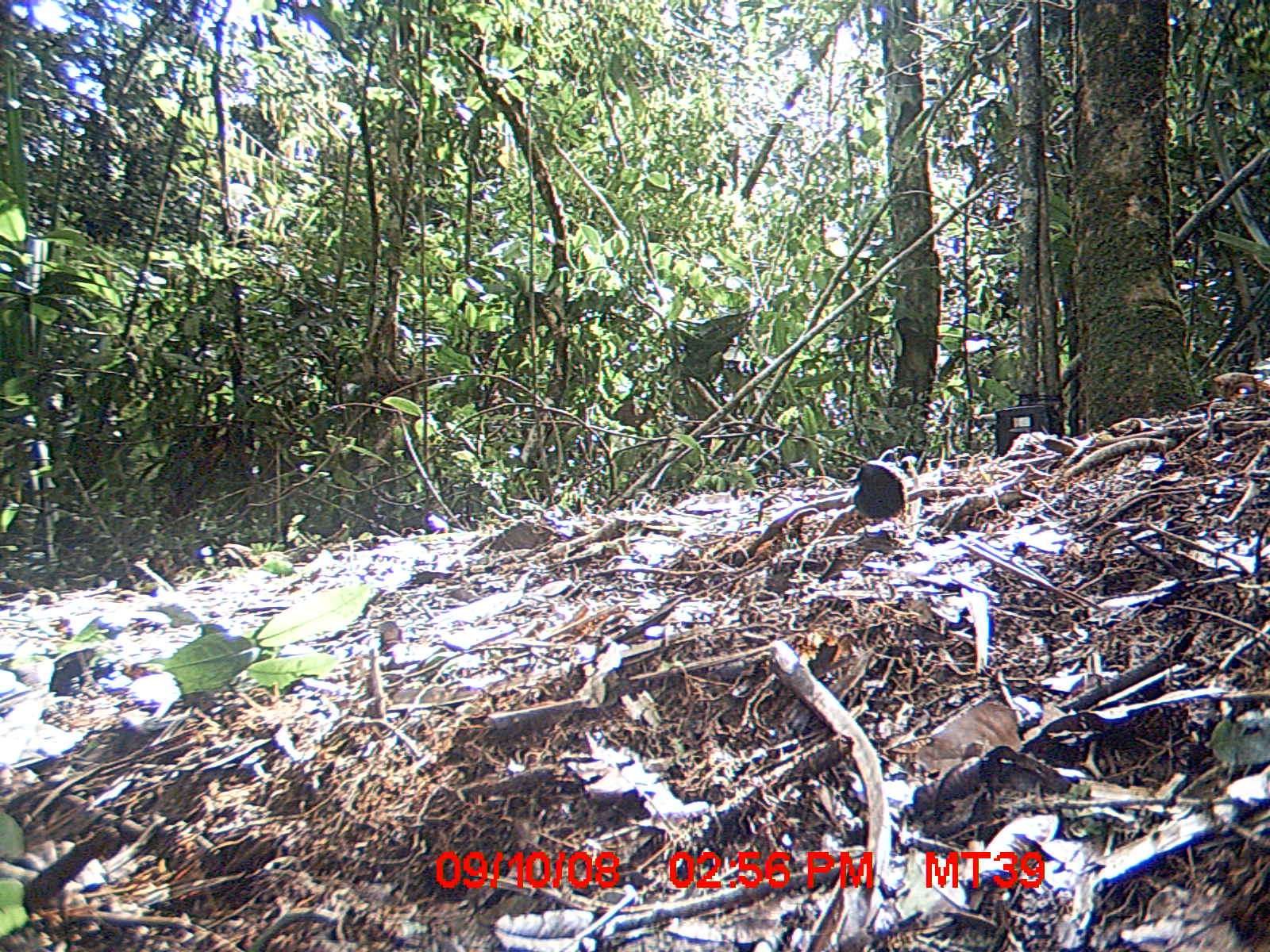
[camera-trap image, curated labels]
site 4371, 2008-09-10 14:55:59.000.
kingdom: Animalia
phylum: Chordata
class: Aves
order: Passeriformes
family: Muscicapidae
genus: Copsychus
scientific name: Copsychus albospecularis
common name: madagascar magpie-robin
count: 1